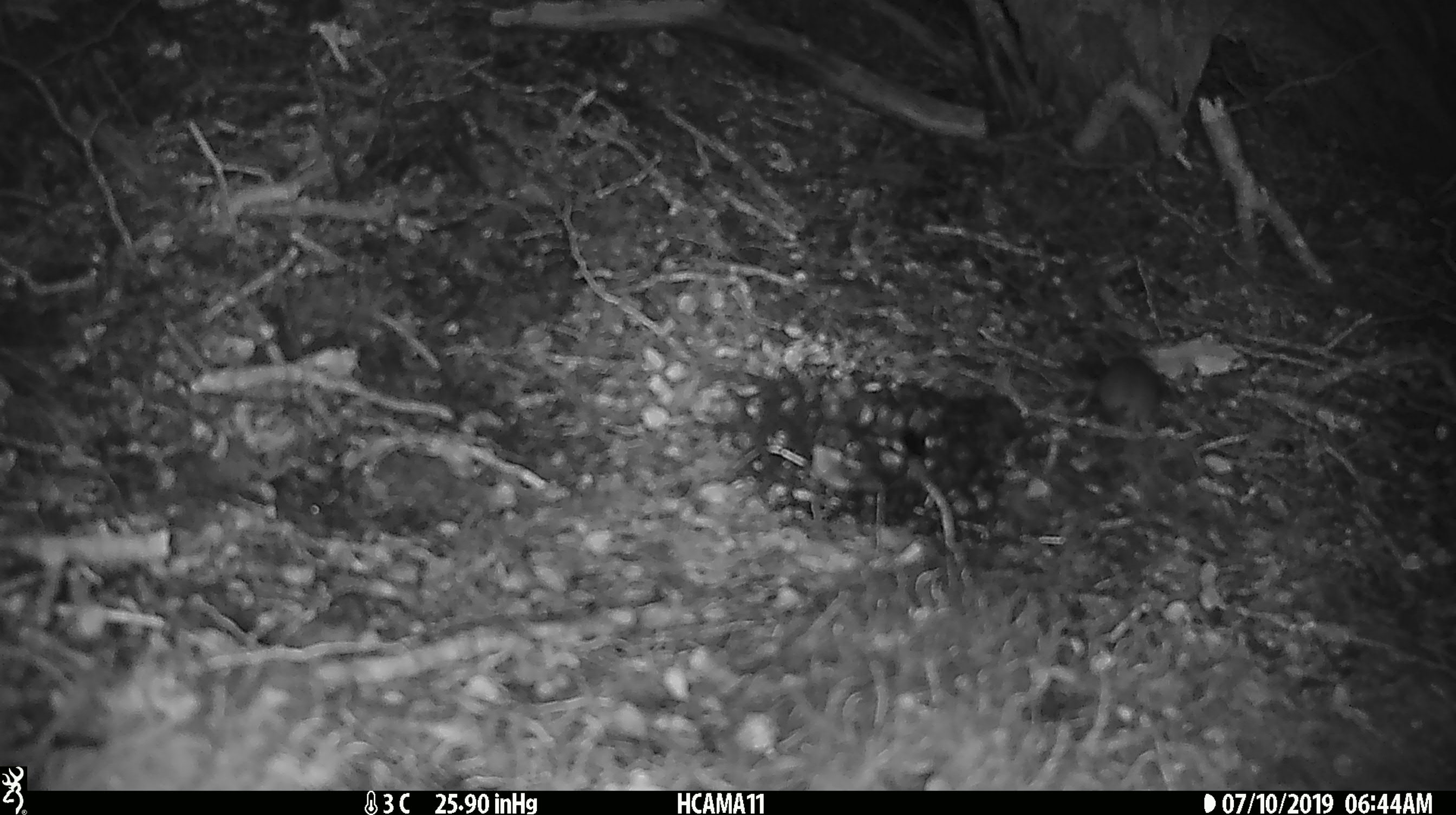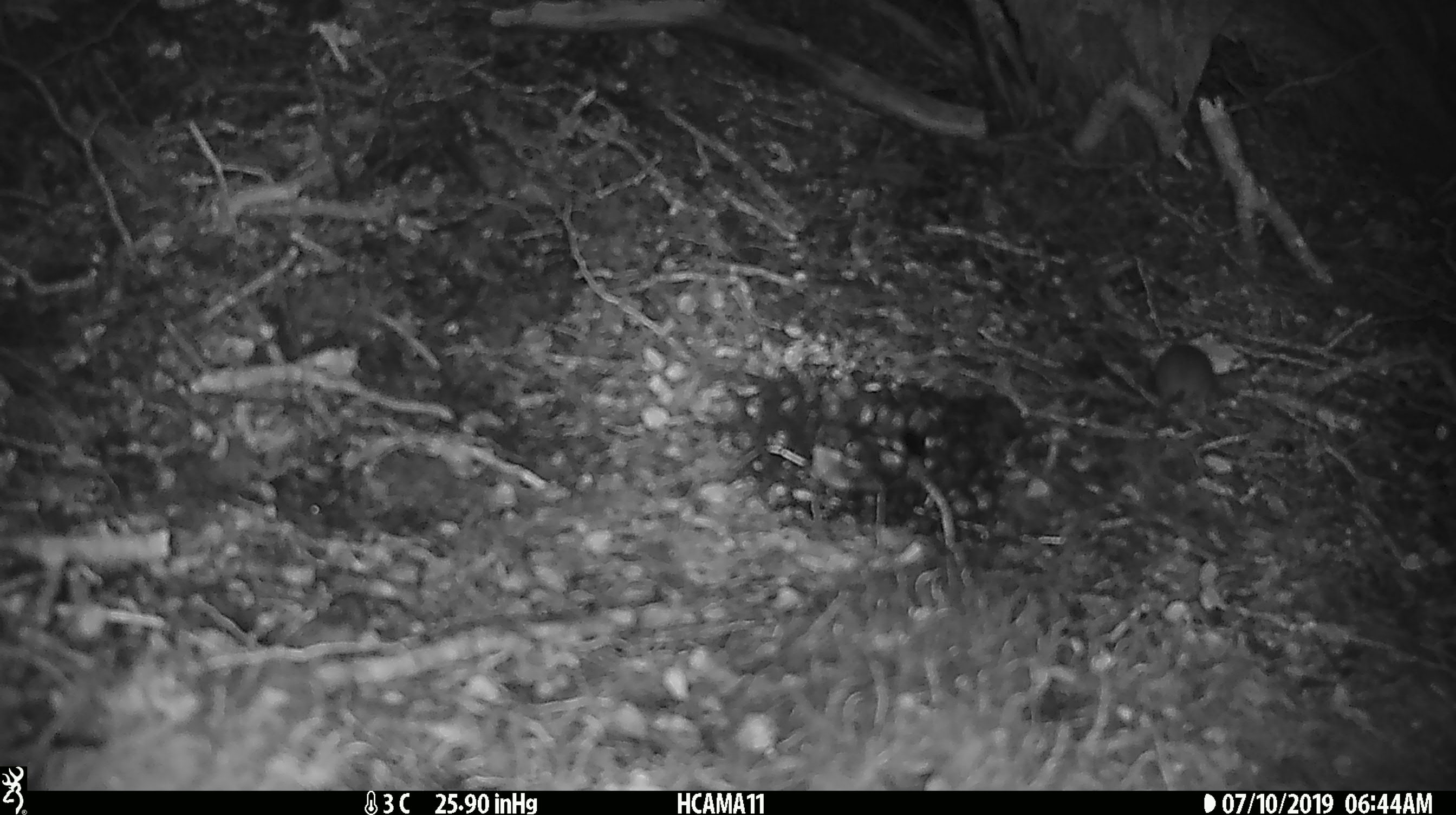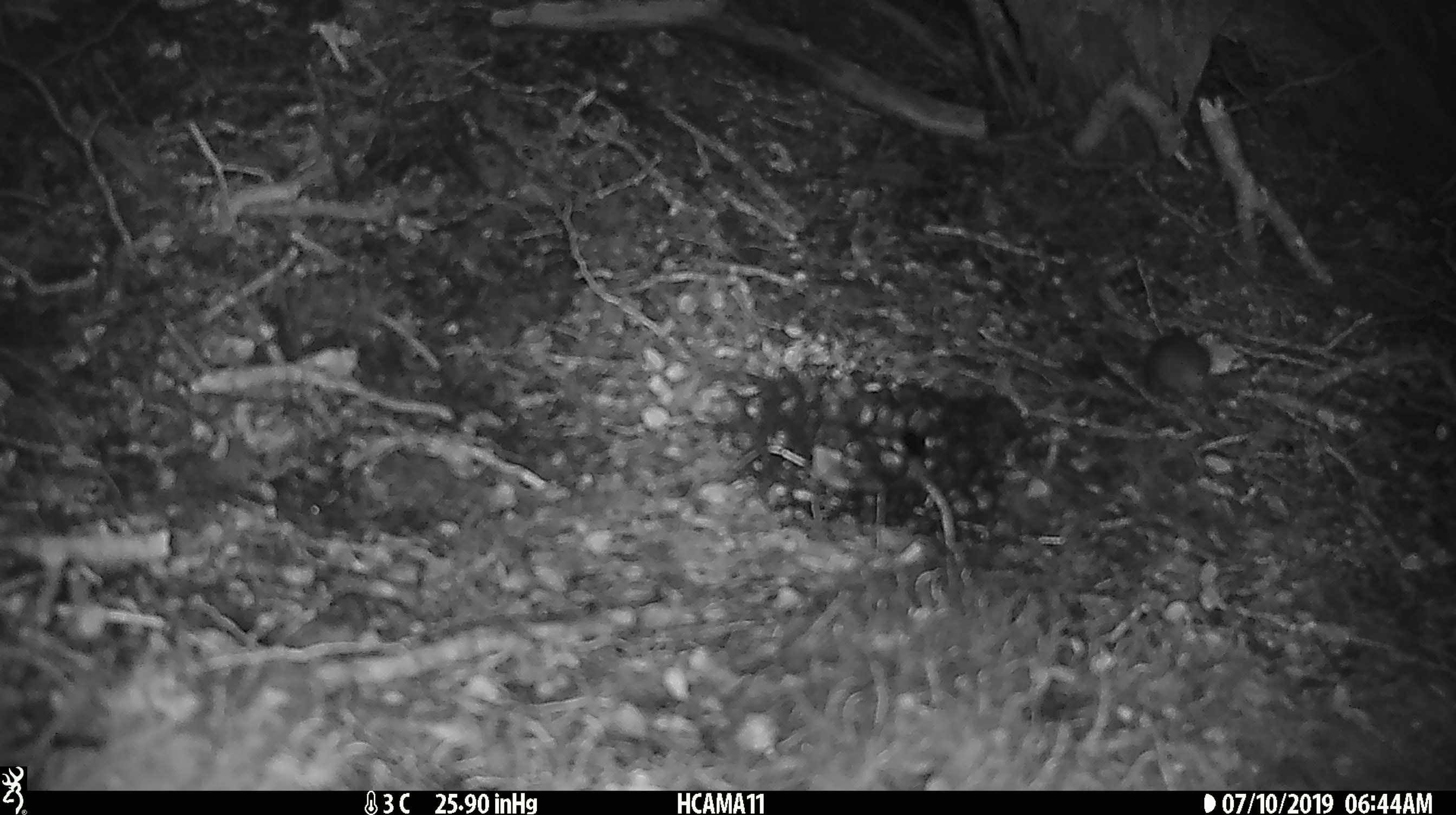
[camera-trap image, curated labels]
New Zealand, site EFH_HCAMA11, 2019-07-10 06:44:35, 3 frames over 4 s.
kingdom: Animalia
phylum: Chordata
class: Mammalia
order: Rodentia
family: Muridae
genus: Mus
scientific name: Mus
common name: mouse